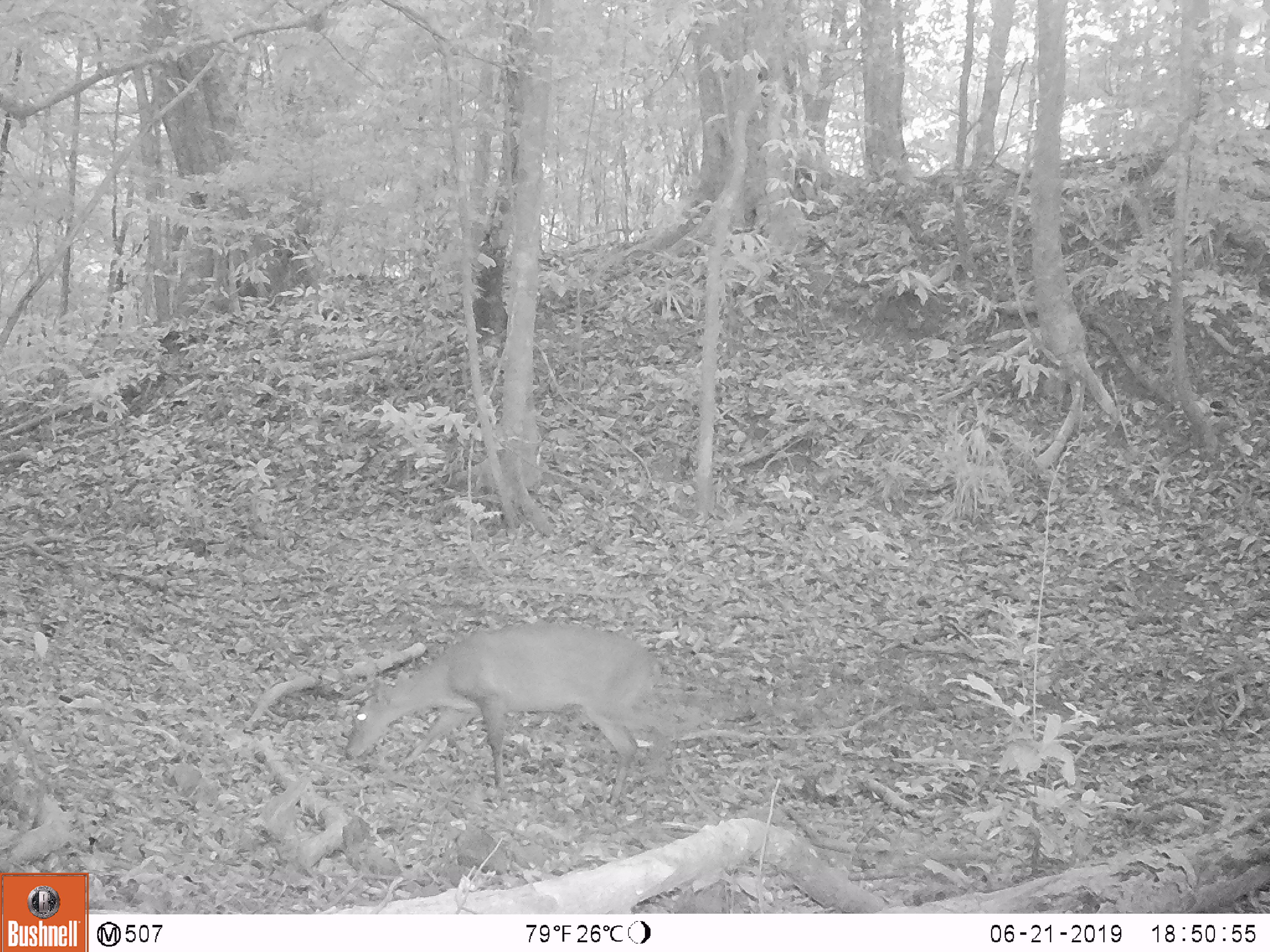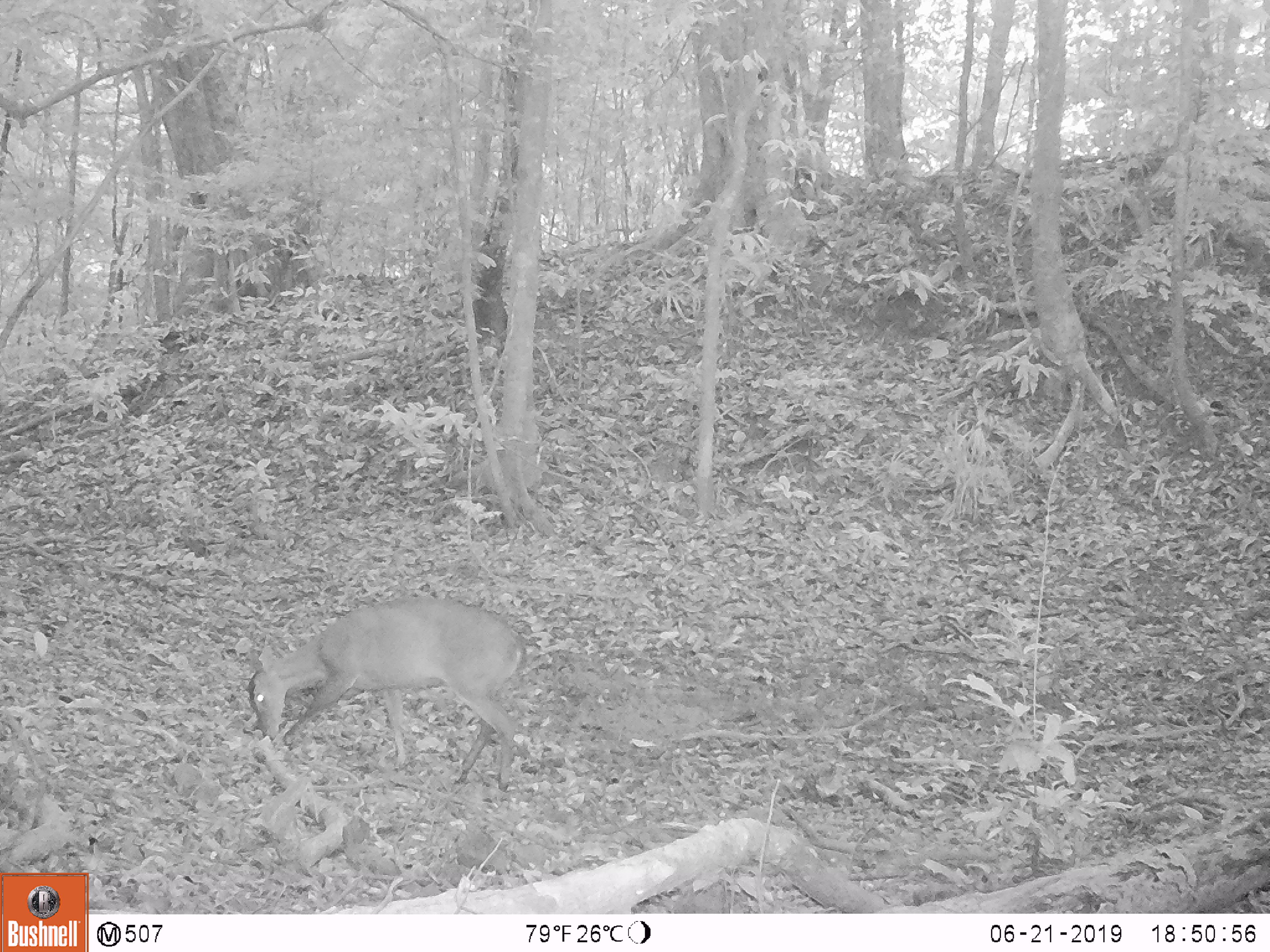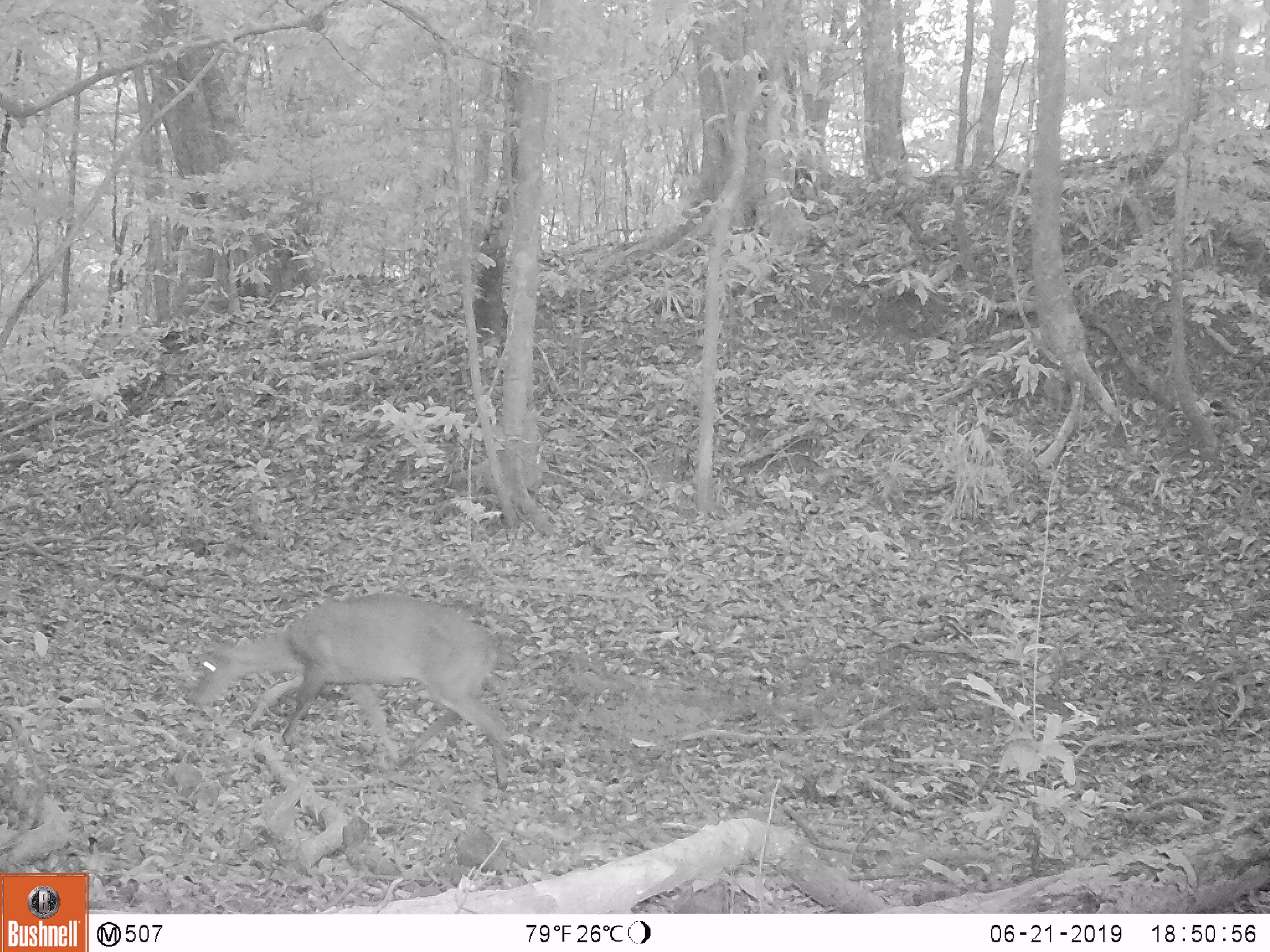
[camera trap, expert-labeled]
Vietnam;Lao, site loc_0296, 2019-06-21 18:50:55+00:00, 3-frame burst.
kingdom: Animalia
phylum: Chordata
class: Mammalia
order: Artiodactyla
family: Cervidae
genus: Muntiacus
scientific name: Muntiacus vuquangensis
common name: large-antlered muntjac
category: large antlered muntjac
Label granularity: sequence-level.